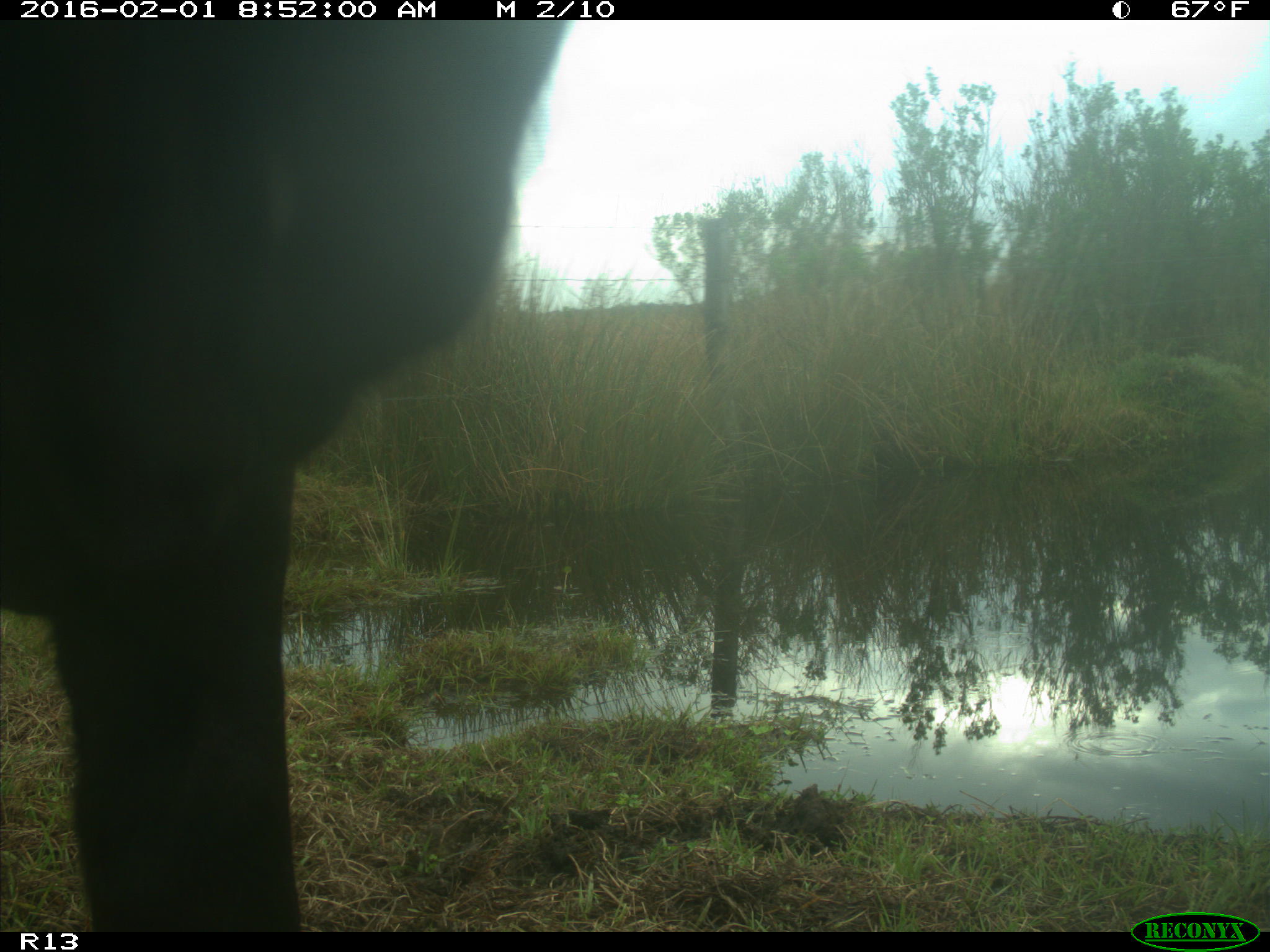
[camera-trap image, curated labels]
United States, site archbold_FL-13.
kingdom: Animalia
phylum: Chordata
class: Mammalia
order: Artiodactyla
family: Bovidae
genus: Bos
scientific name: Bos taurus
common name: domestic cow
Bos taurus (domestic cow).